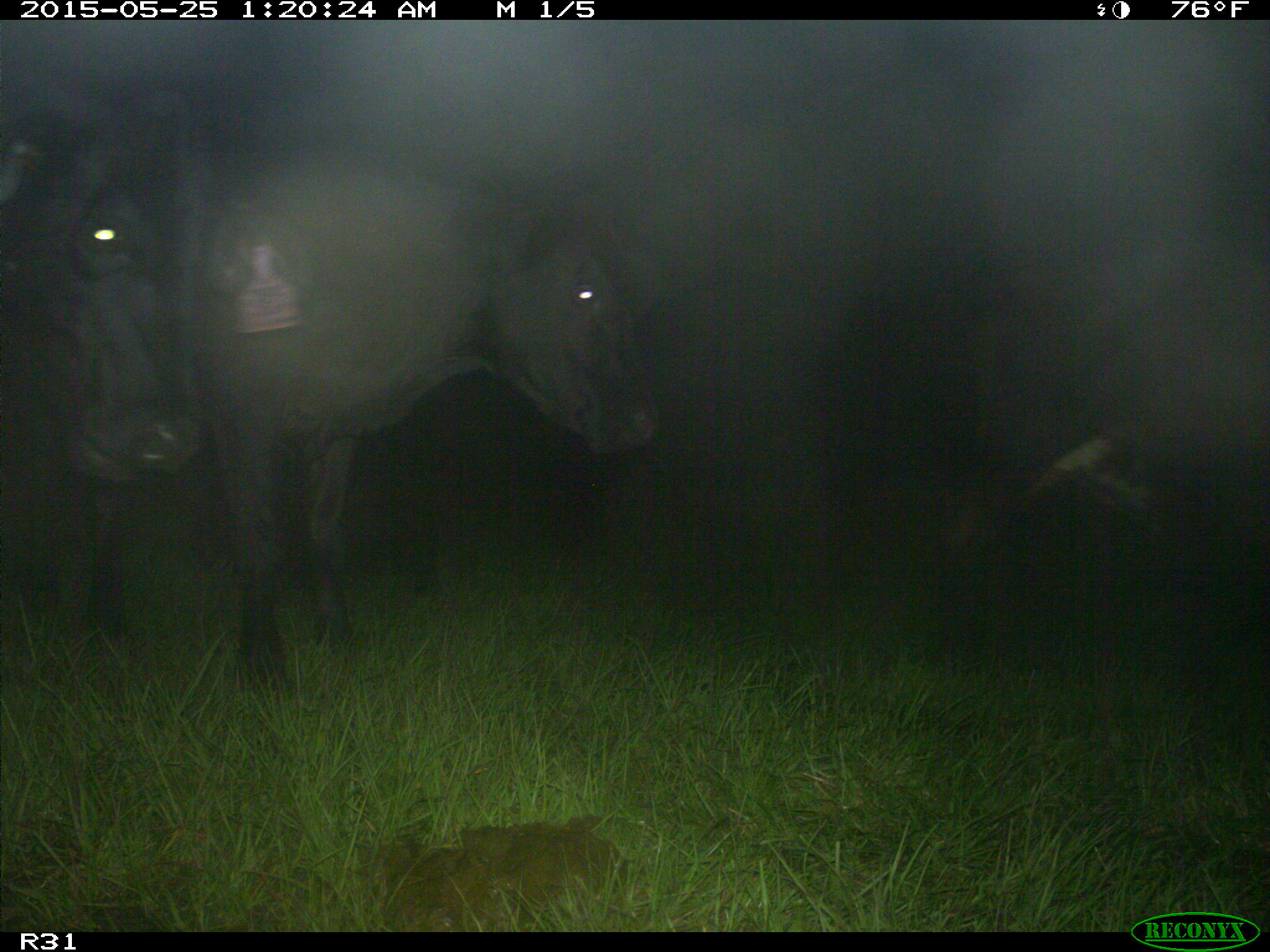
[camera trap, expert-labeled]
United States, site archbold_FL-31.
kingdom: Animalia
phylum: Chordata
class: Mammalia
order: Artiodactyla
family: Bovidae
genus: Bos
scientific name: Bos taurus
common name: domestic cow